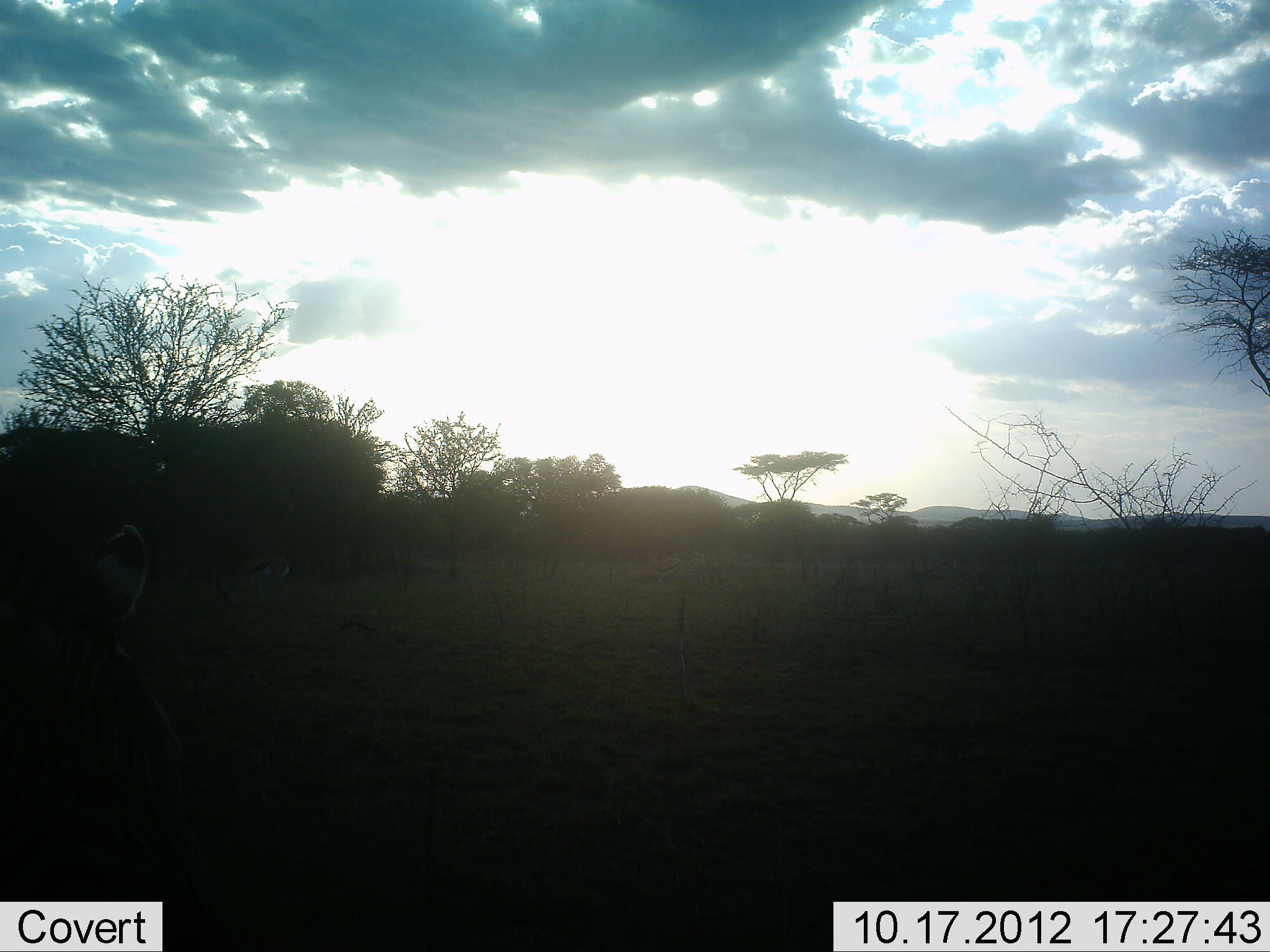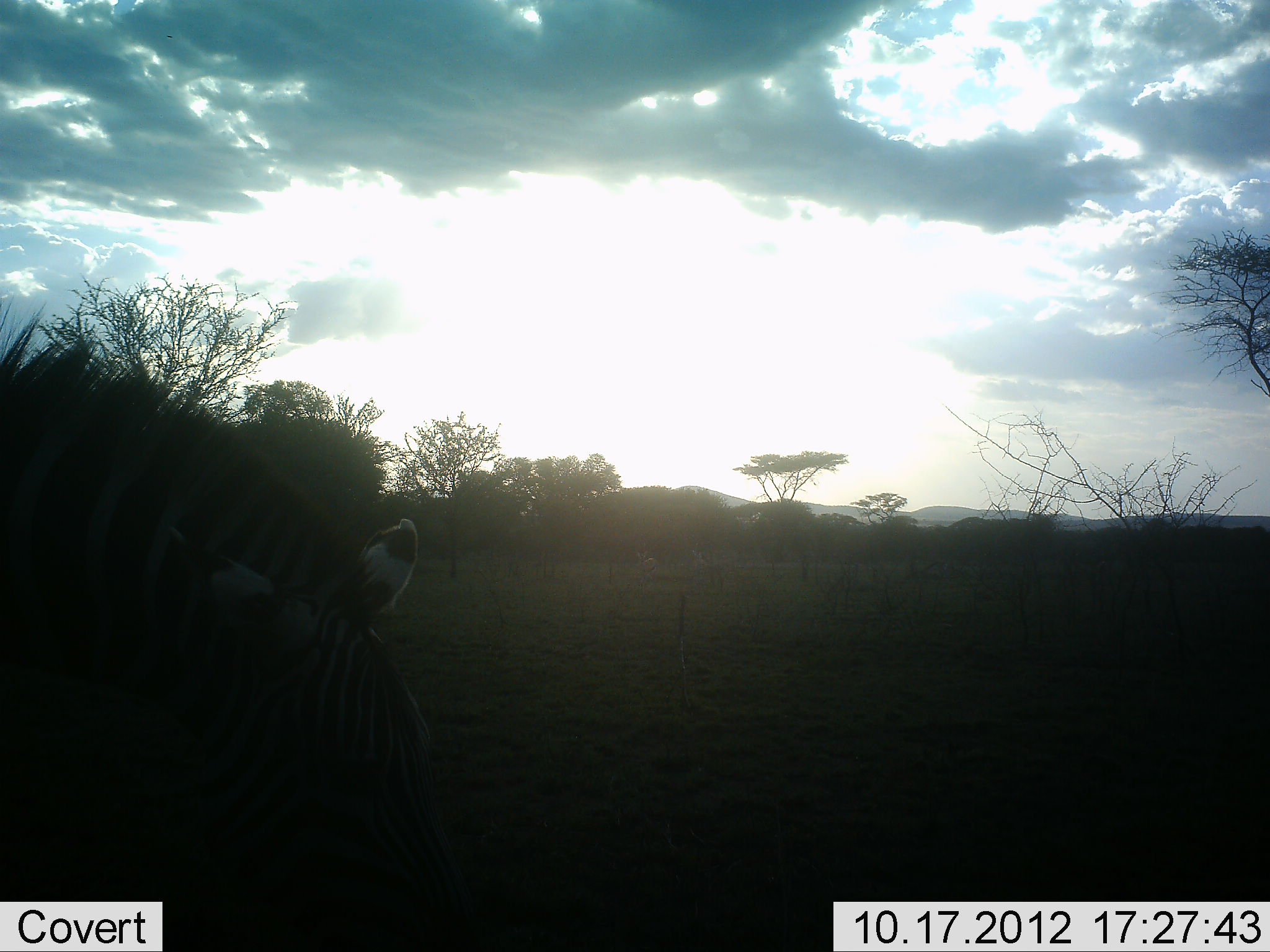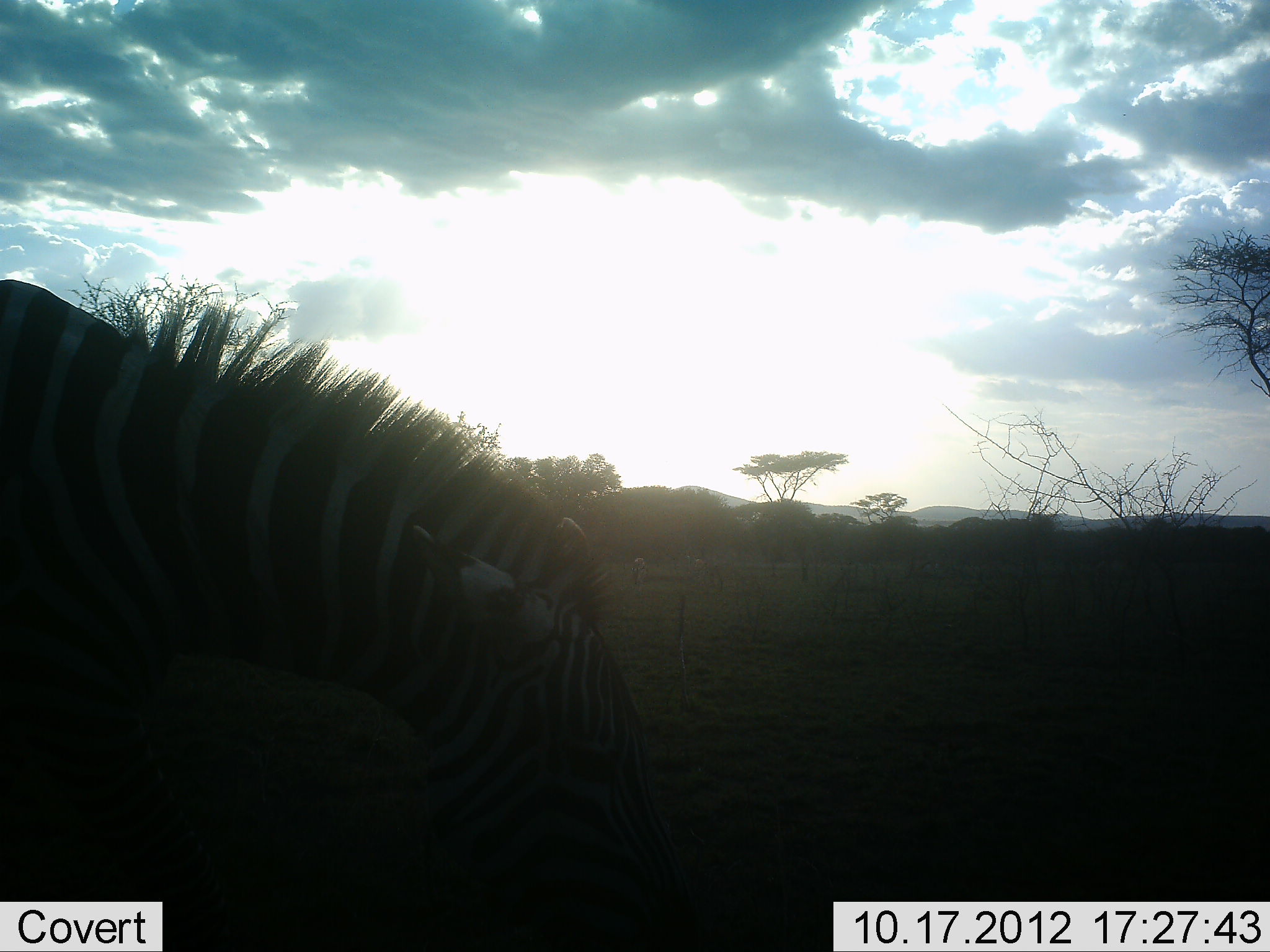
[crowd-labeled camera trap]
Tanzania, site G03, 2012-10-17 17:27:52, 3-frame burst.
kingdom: Animalia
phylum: Chordata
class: Mammalia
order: Perissodactyla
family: Equidae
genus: Equus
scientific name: Equus quagga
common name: plains zebra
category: zebra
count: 1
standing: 21%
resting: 0%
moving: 71%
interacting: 0%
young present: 0%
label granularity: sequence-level